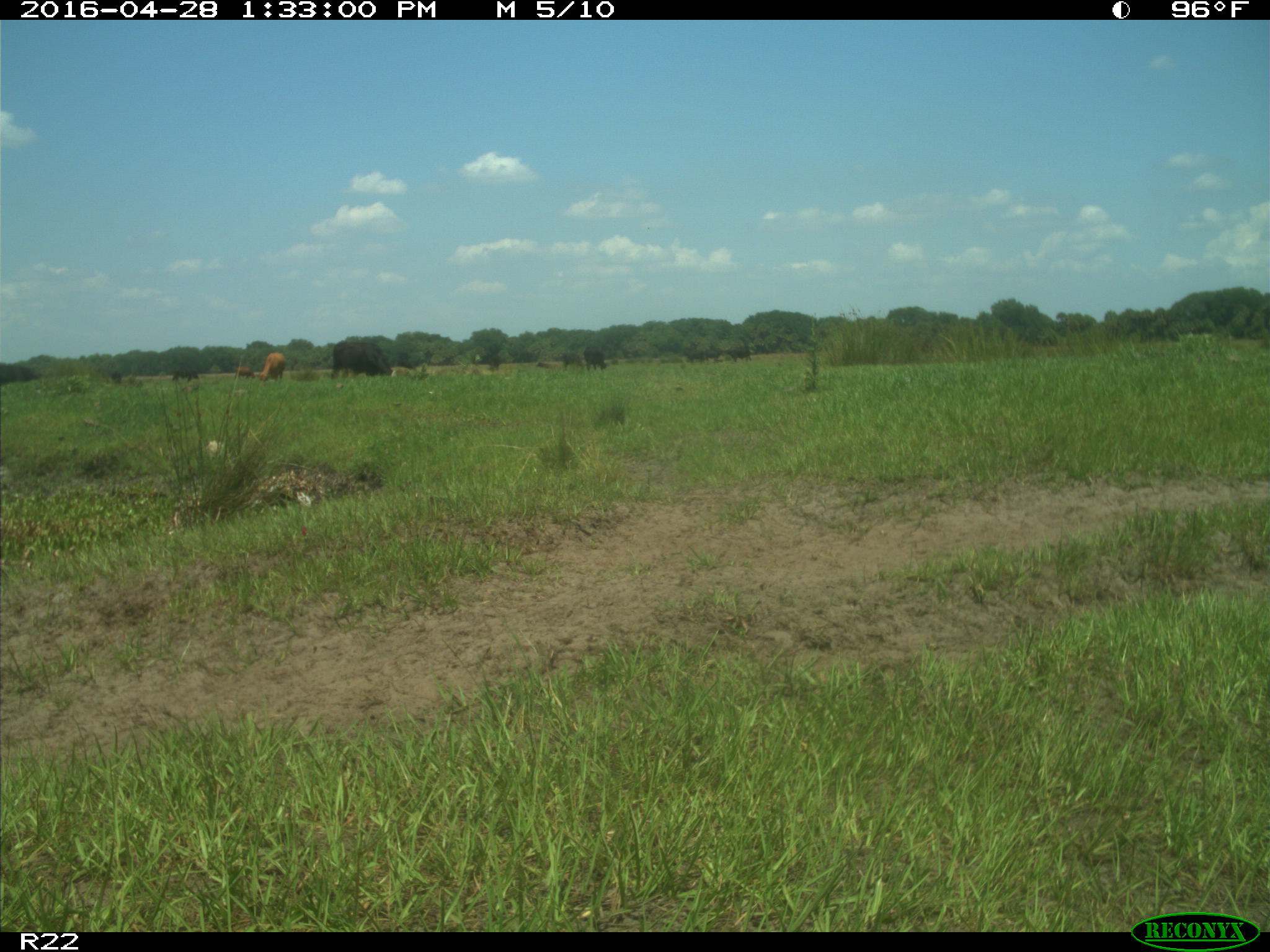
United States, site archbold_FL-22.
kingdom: Animalia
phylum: Chordata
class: Mammalia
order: Artiodactyla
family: Bovidae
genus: Bos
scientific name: Bos taurus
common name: domestic cow